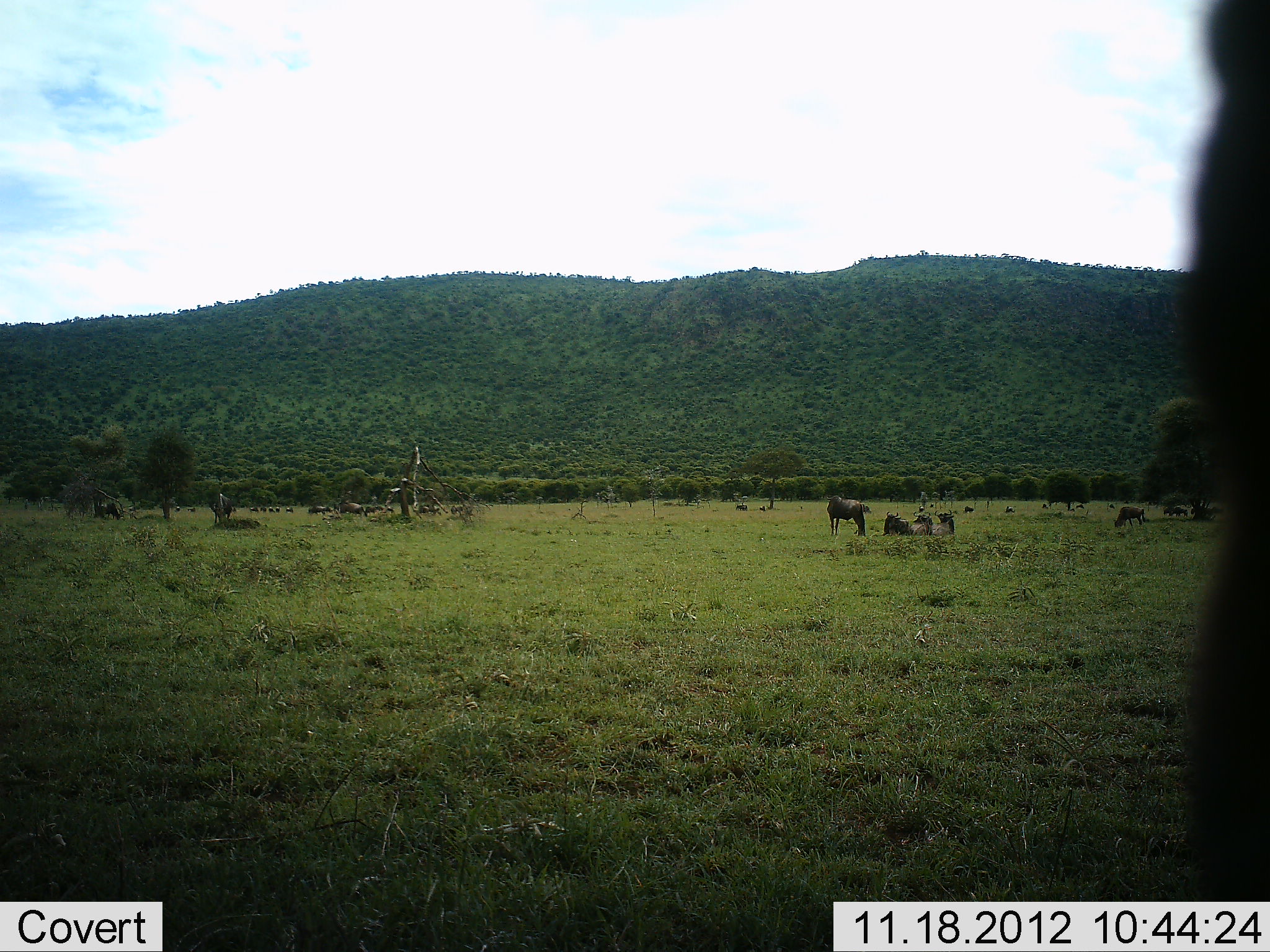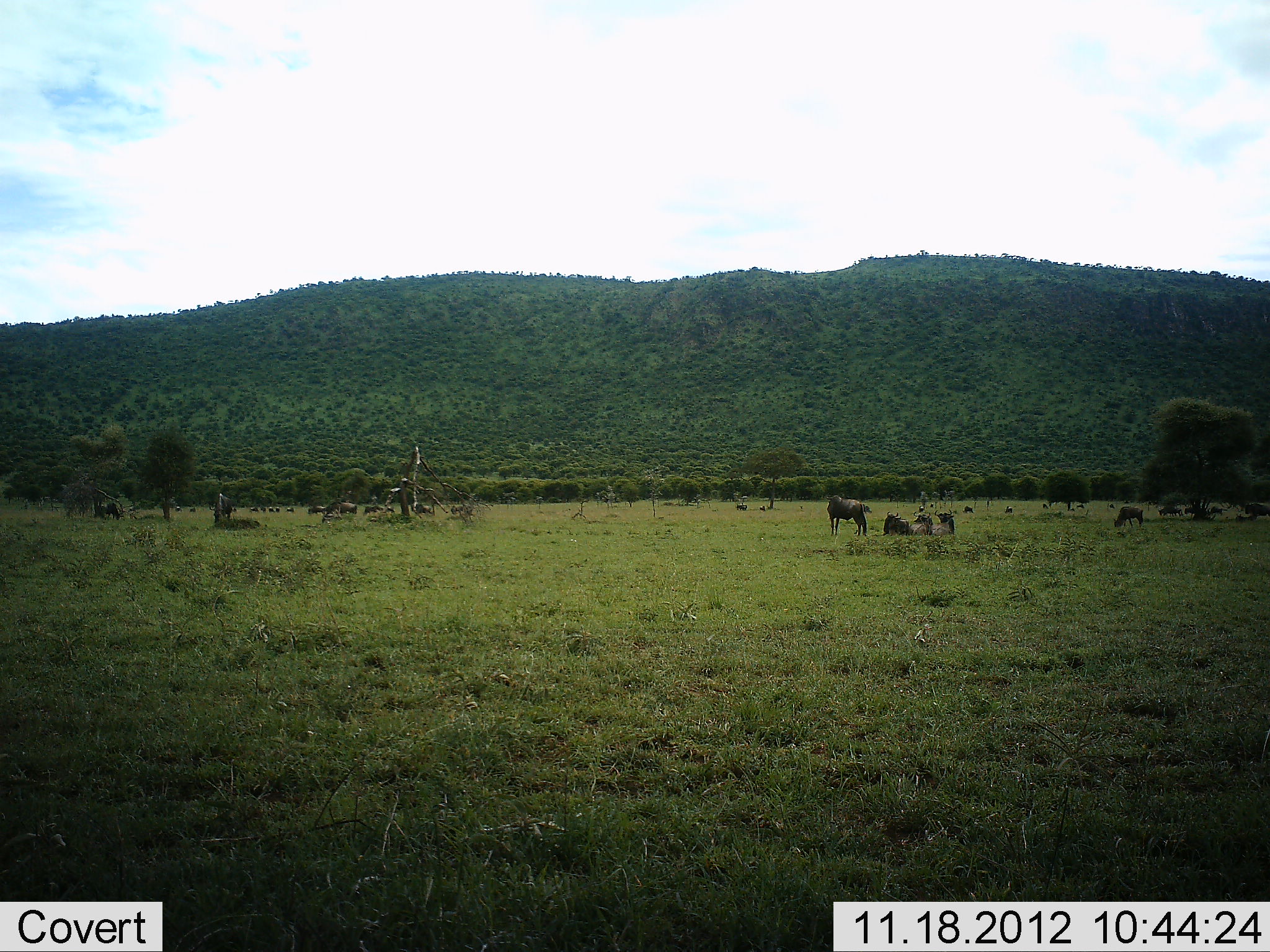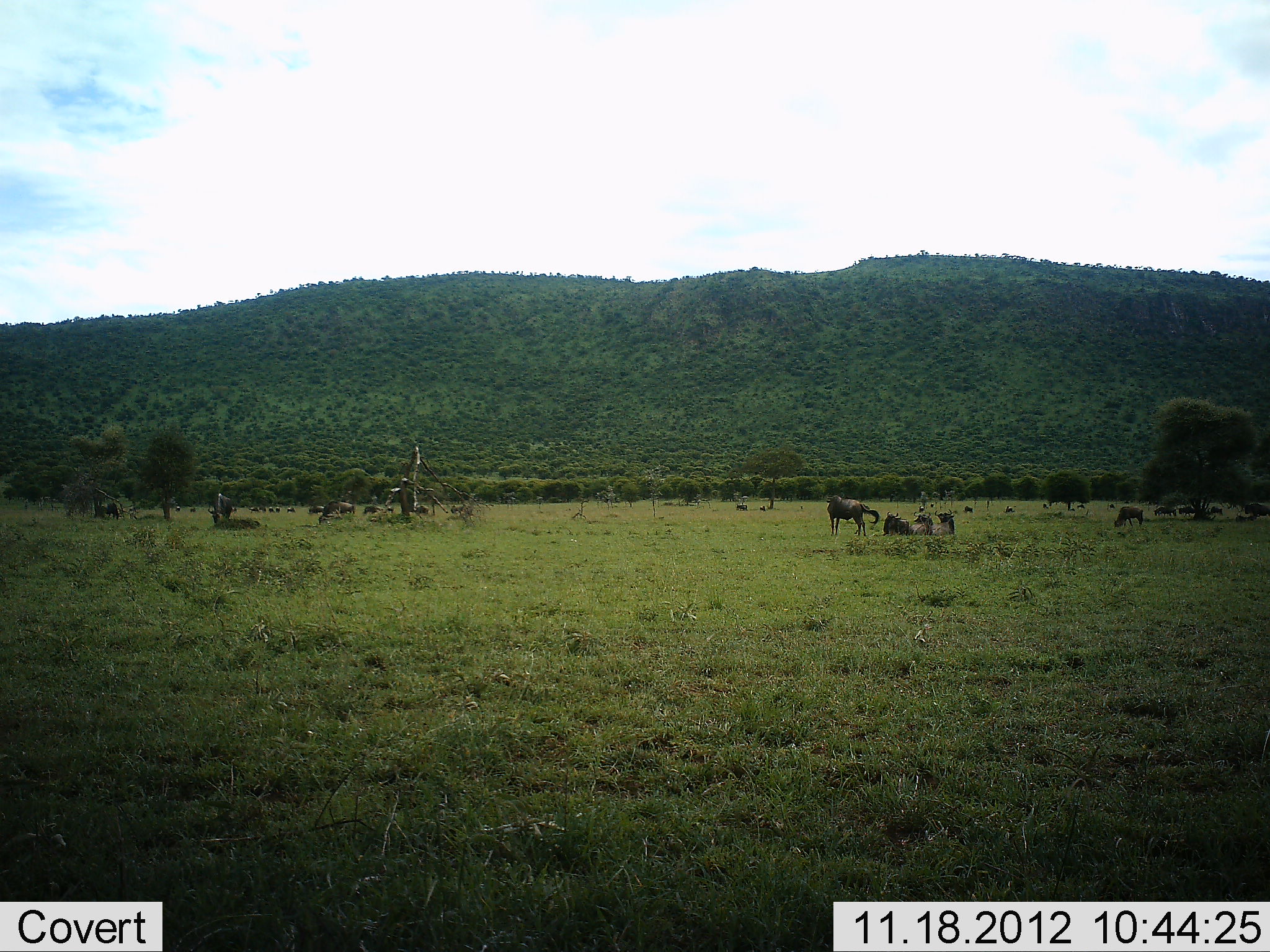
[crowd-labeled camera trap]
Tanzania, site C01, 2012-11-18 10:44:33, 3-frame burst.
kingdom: Animalia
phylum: Chordata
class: Mammalia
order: Artiodactyla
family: Bovidae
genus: Connochaetes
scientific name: Connochaetes taurinus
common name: blue wildebeest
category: wildebeest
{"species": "wildebeest (blue wildebeest) (Connochaetes taurinus)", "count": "11-50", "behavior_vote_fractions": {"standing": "73%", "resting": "82%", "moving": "36%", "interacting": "9%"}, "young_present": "0%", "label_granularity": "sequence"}